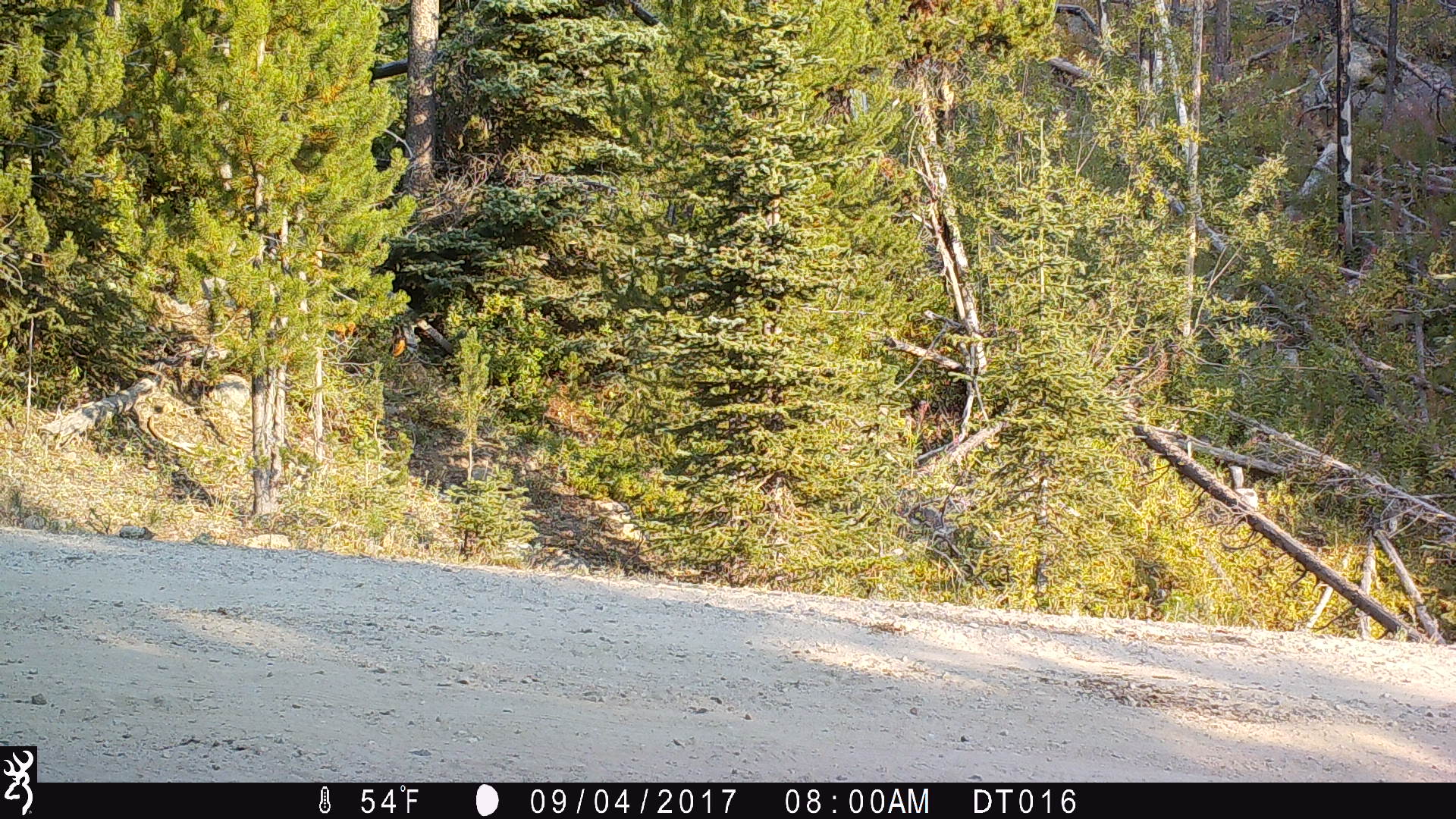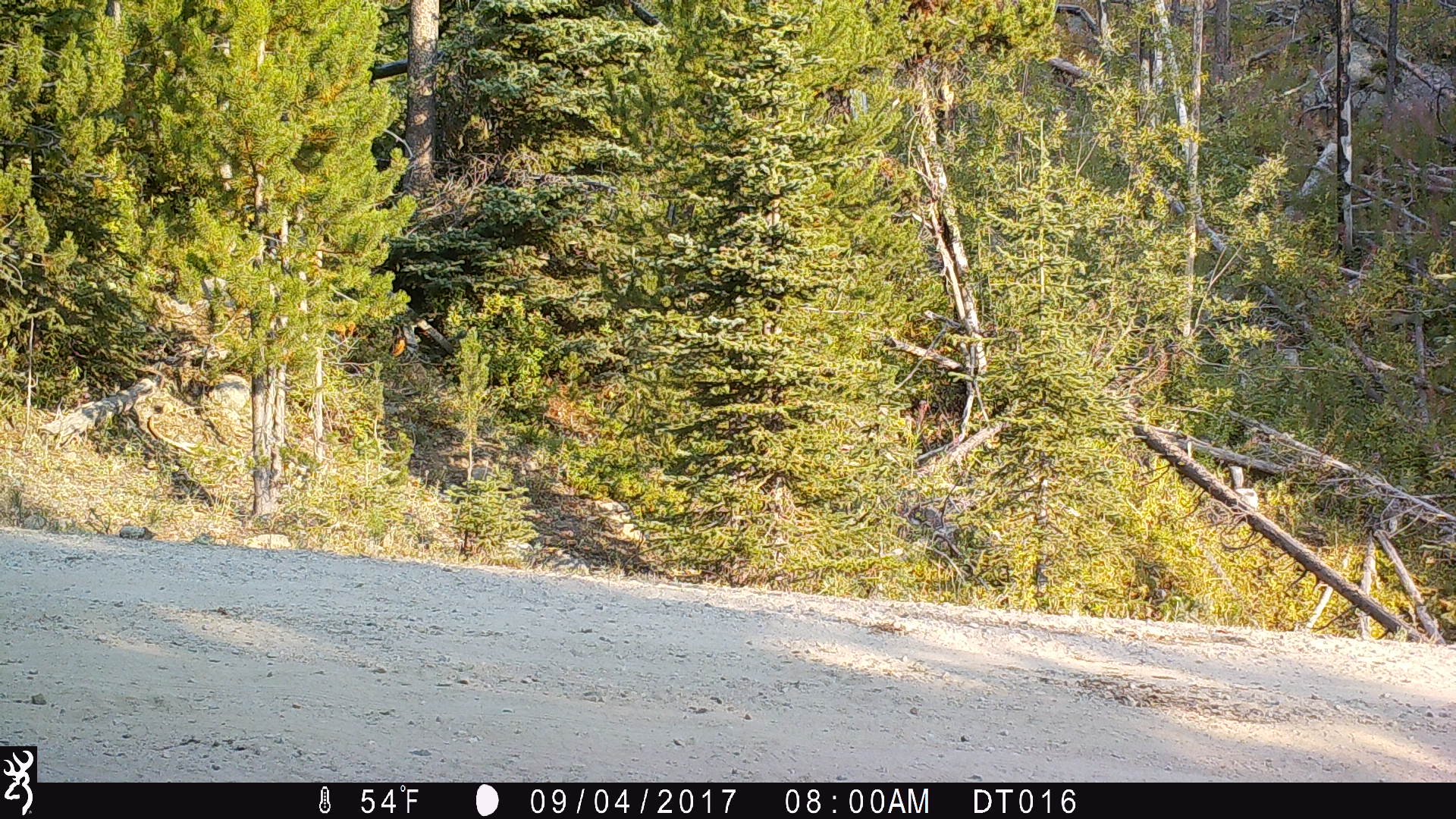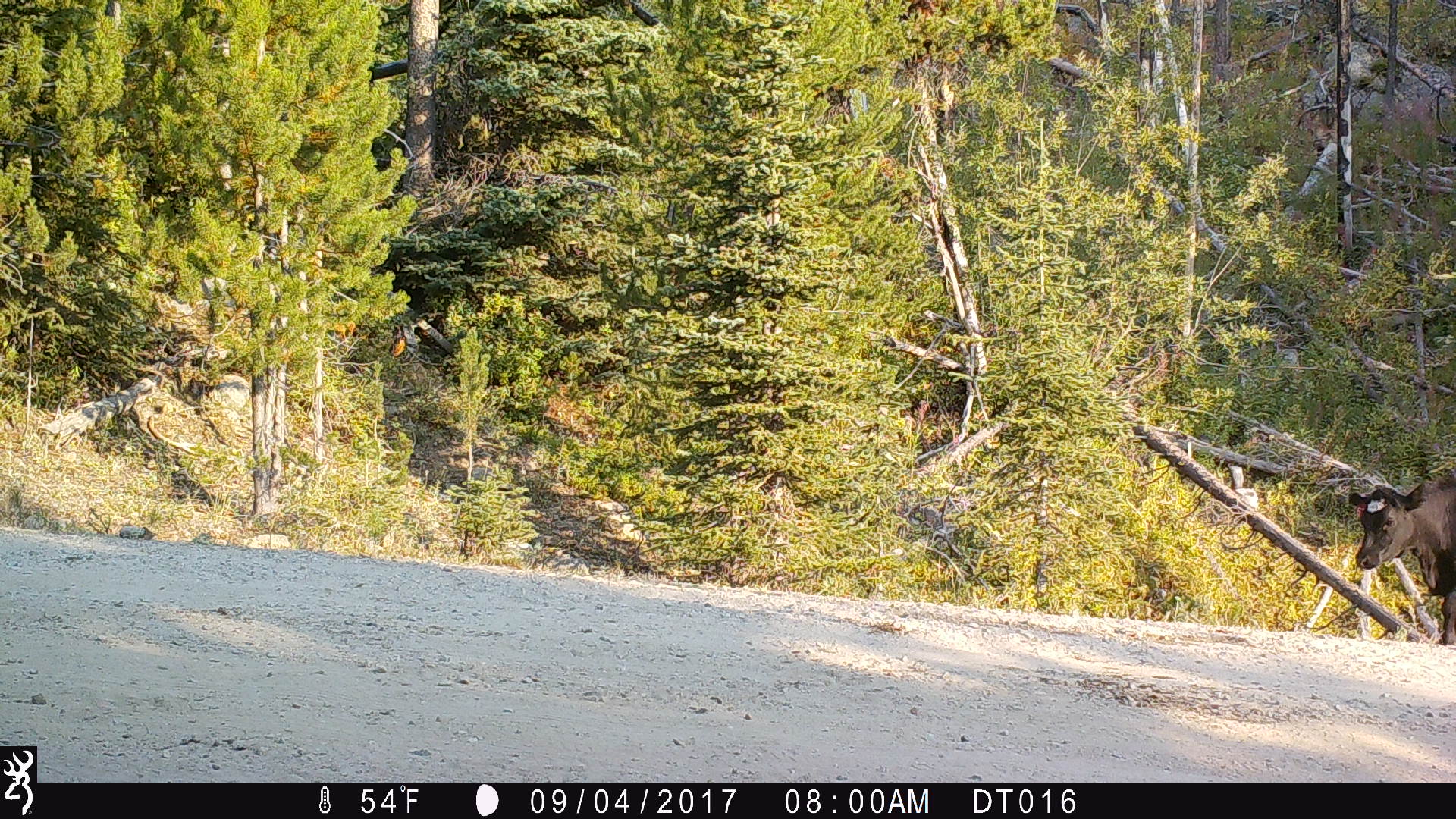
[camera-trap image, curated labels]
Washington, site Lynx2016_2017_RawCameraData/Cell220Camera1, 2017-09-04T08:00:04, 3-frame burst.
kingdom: Animalia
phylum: Chordata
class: Mammalia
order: Artiodactyla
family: Bovidae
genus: Bos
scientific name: Bos taurus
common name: domestic cattle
Domestic cattle (Bos taurus). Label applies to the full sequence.